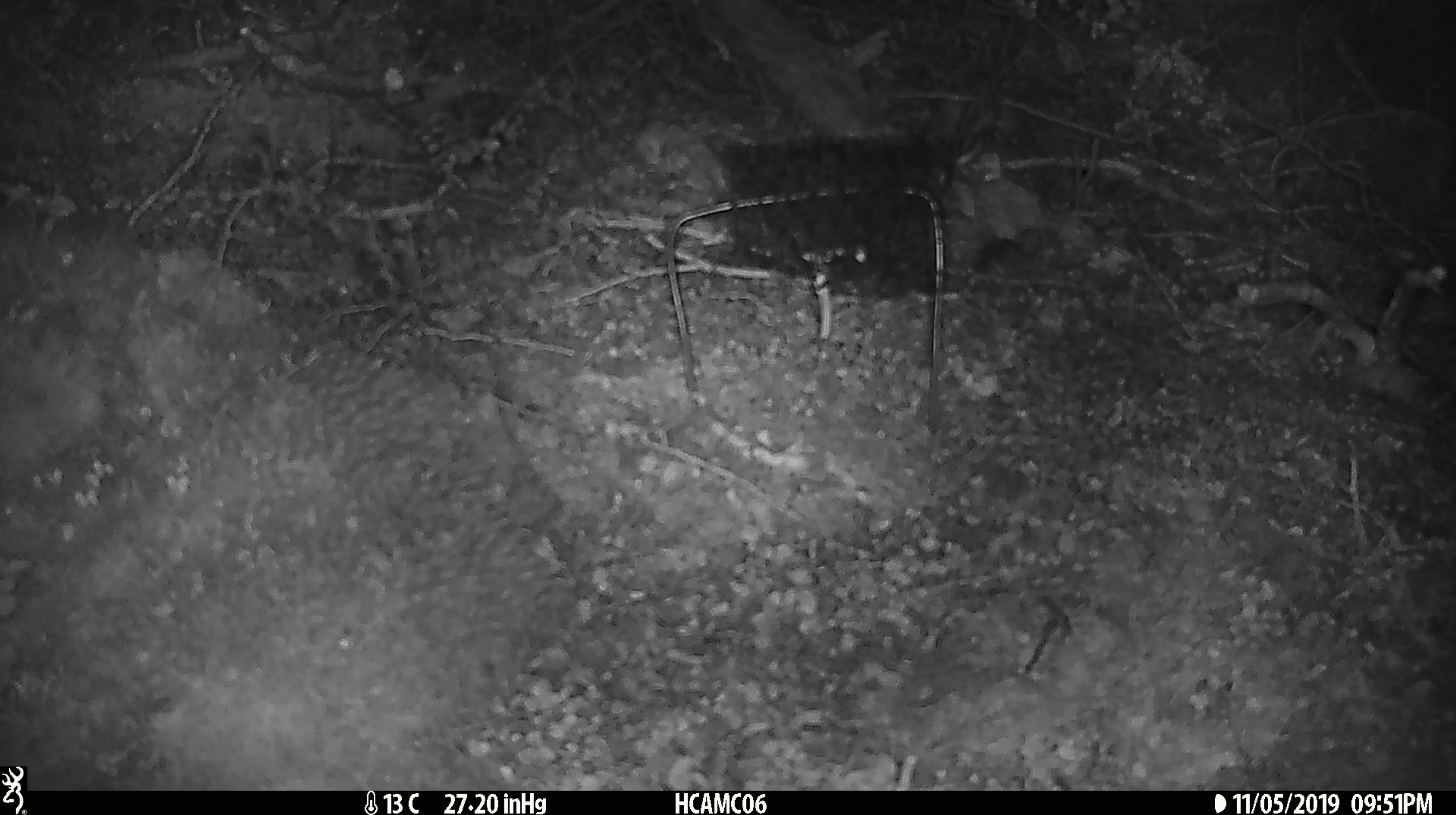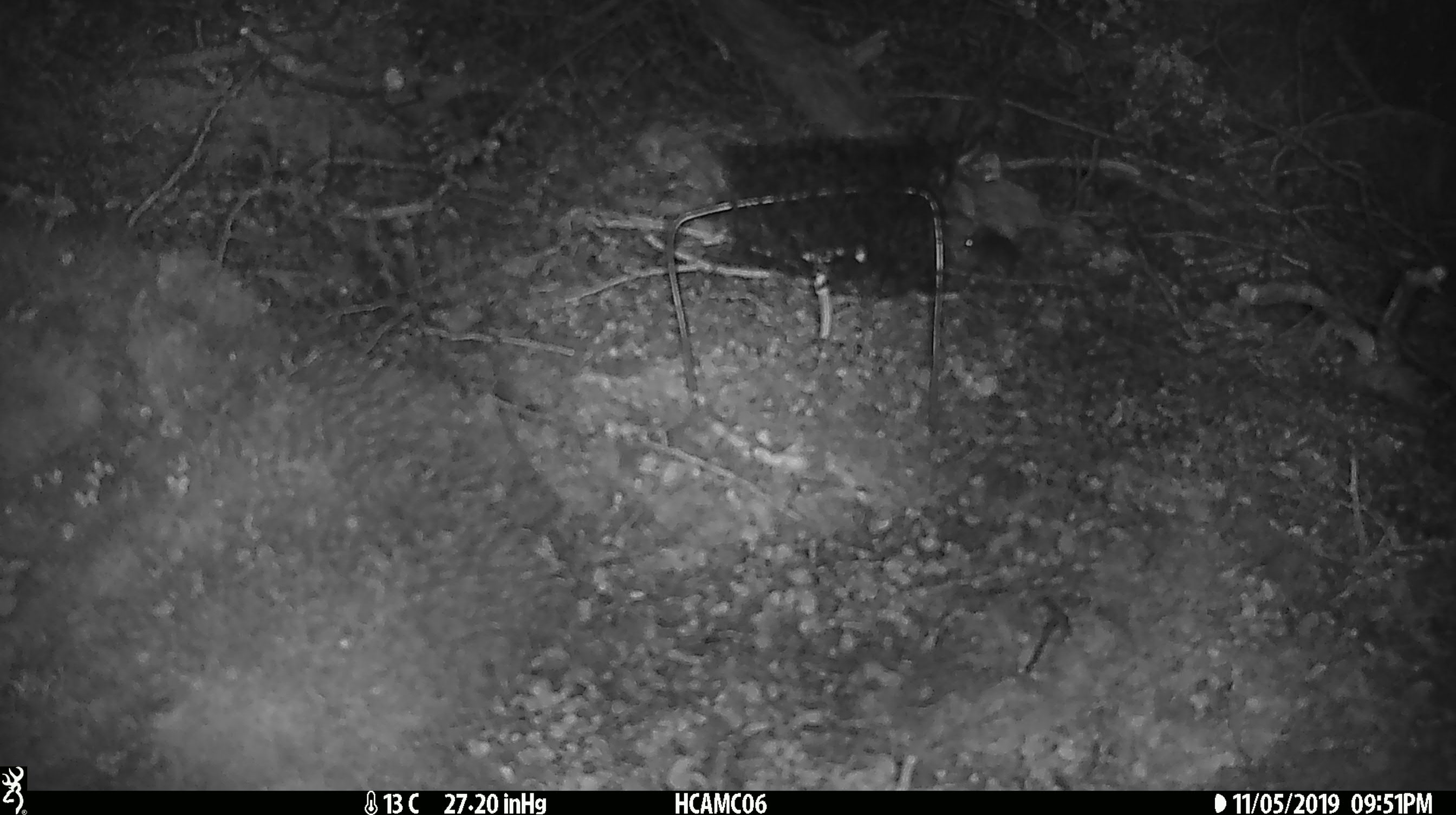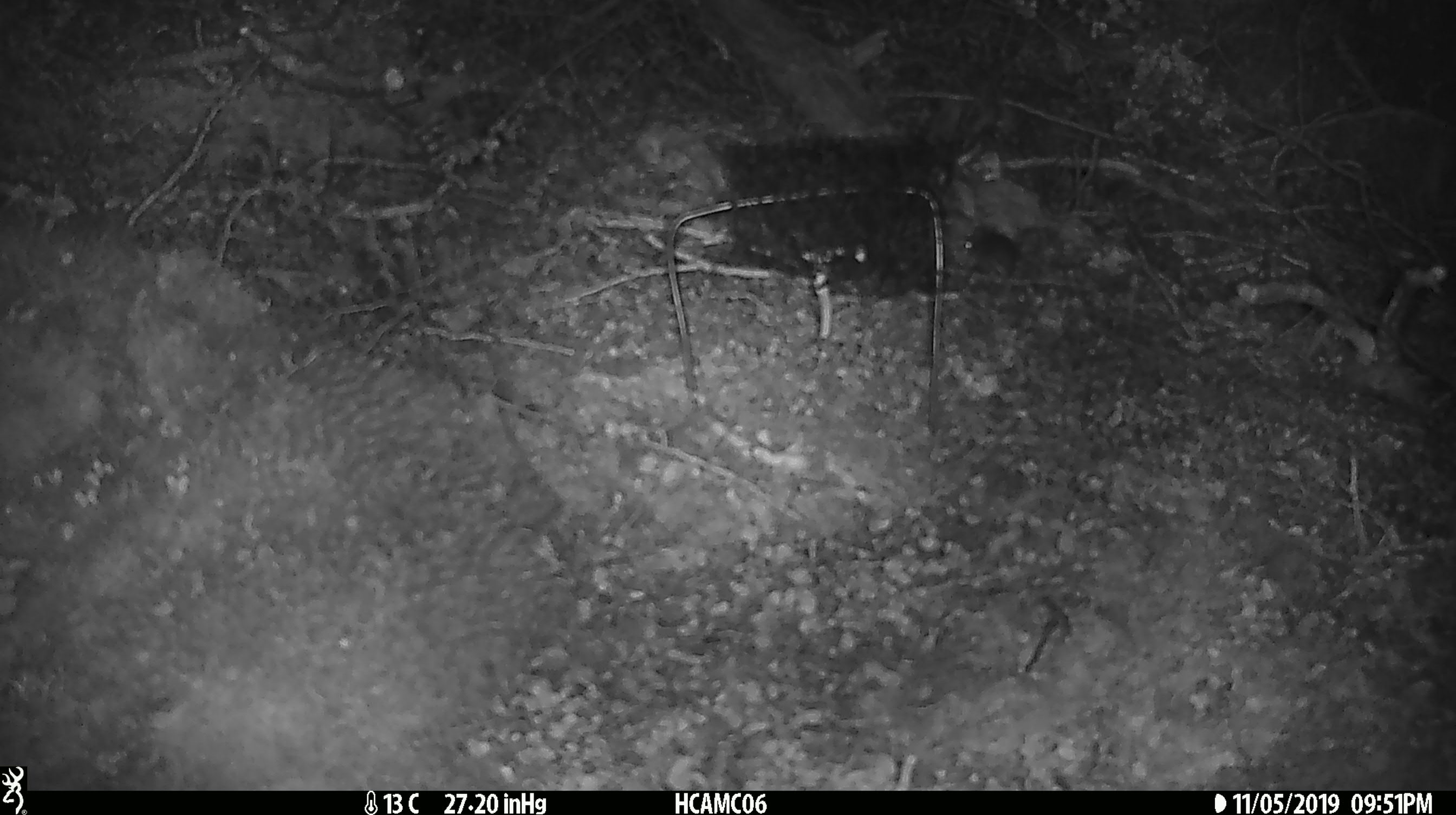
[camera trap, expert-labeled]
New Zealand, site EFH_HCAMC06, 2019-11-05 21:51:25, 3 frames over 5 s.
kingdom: Animalia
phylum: Chordata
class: Mammalia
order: Rodentia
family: Muridae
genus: Mus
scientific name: Mus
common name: mouse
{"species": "mouse (Mus)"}